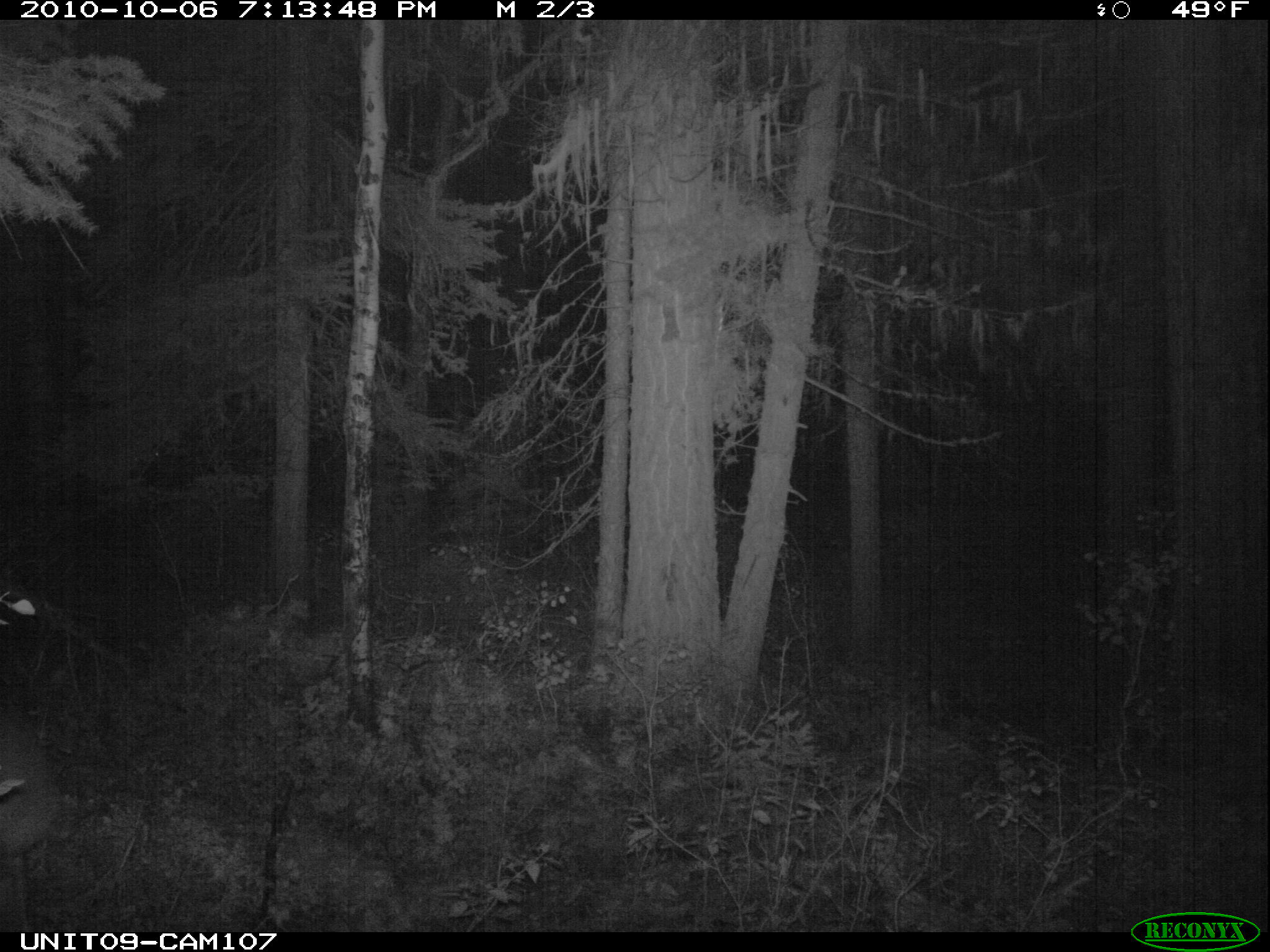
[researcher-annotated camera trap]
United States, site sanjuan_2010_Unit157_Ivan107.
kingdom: Animalia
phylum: Chordata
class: Mammalia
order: Artiodactyla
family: Cervidae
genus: Odocoileus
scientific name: Odocoileus hemionus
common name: mule deer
Odocoileus hemionus (mule deer).